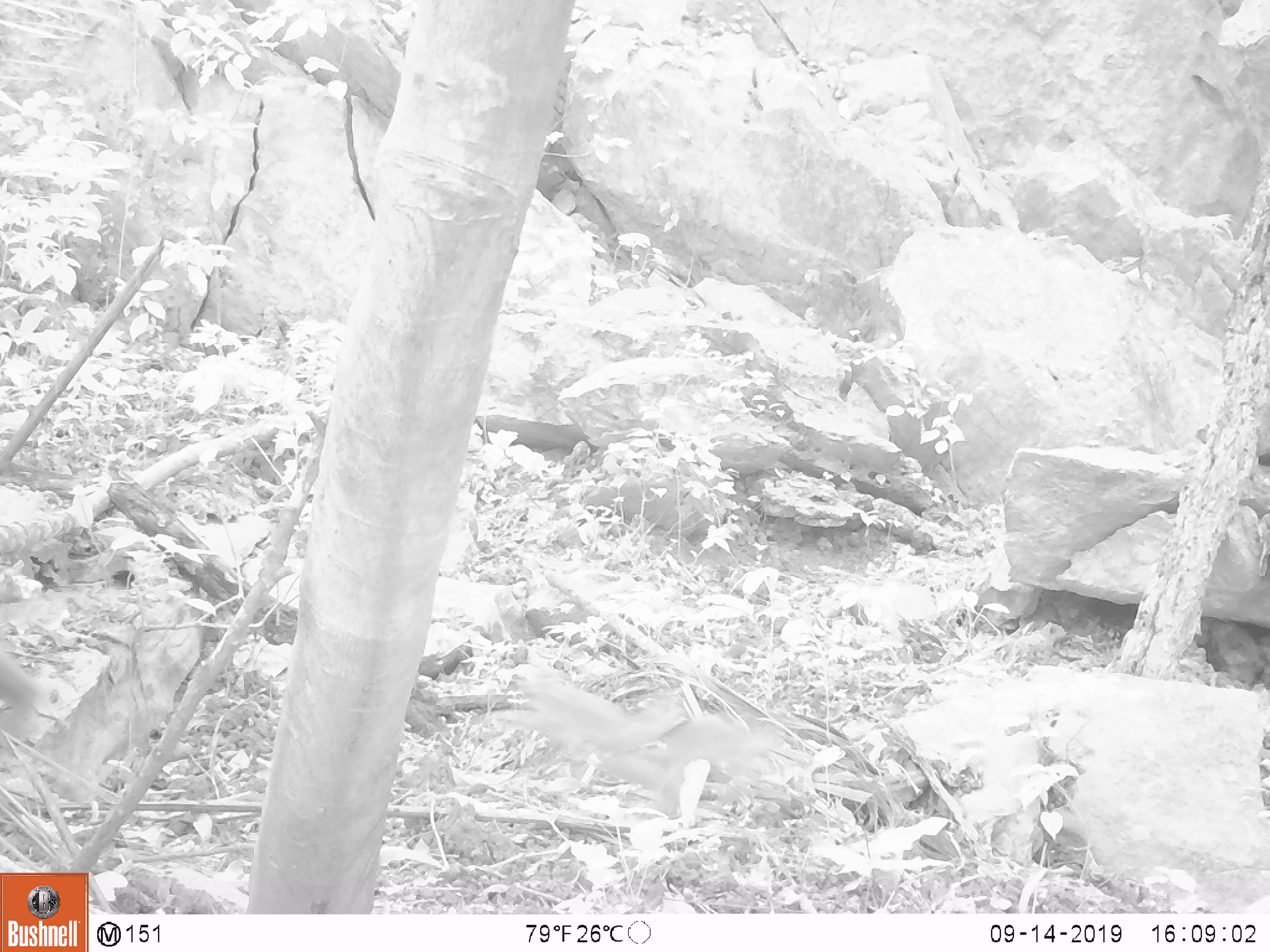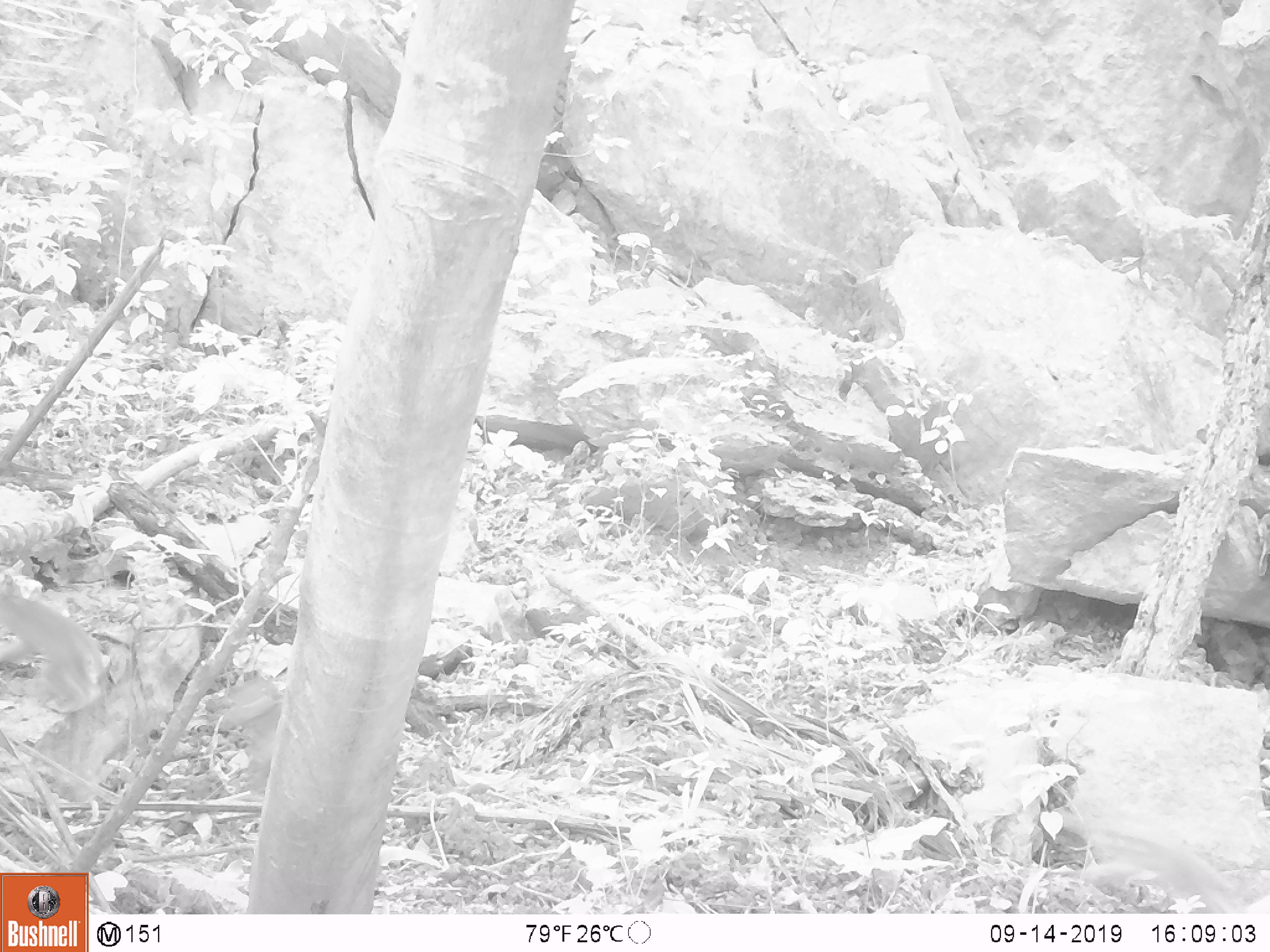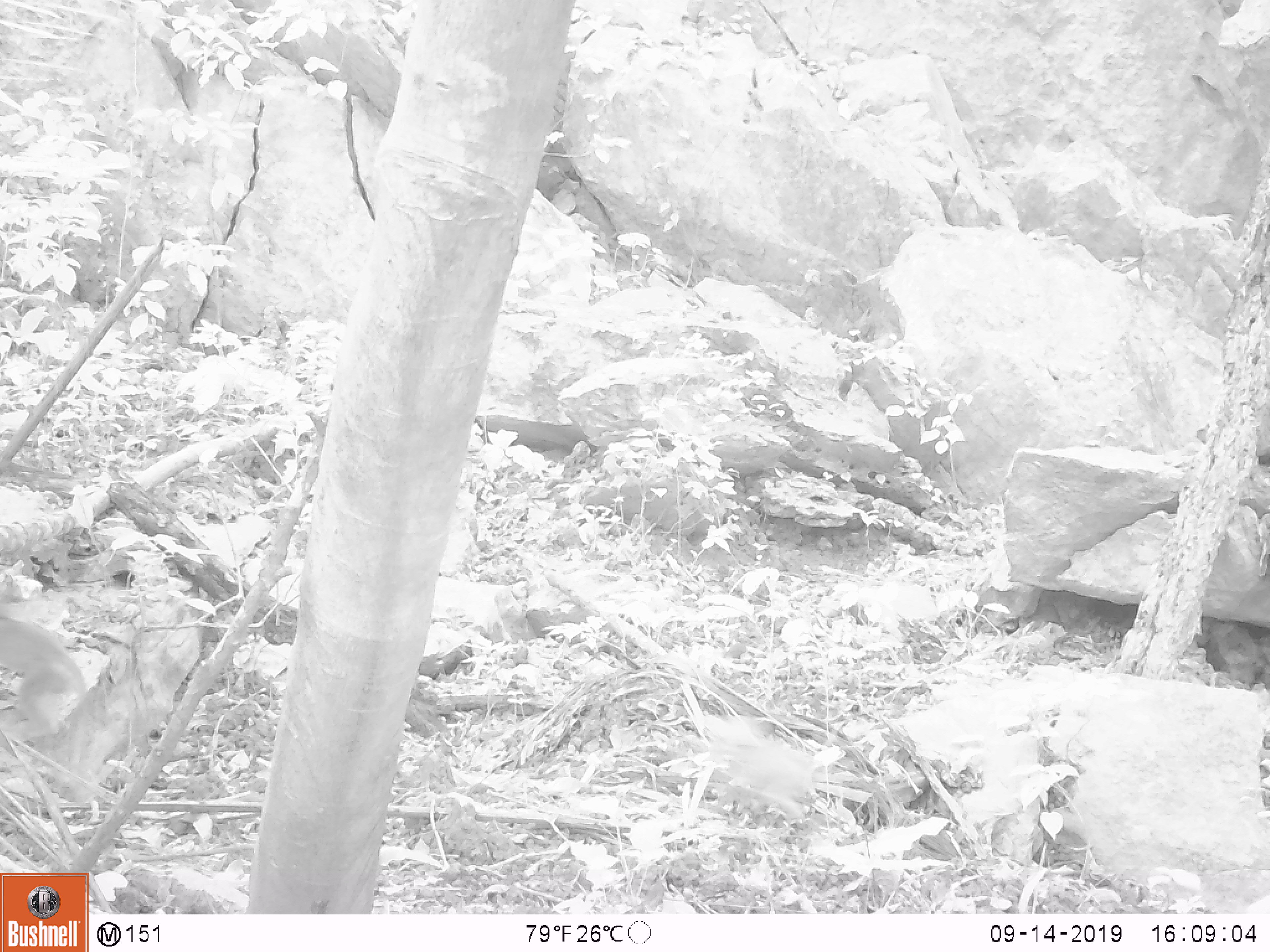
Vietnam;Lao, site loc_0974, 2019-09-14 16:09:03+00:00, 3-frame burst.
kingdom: Animalia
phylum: Chordata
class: Mammalia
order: Primates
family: Cercopithecidae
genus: Macaca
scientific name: Macaca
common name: macaque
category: macaque not stump tailed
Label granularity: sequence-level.